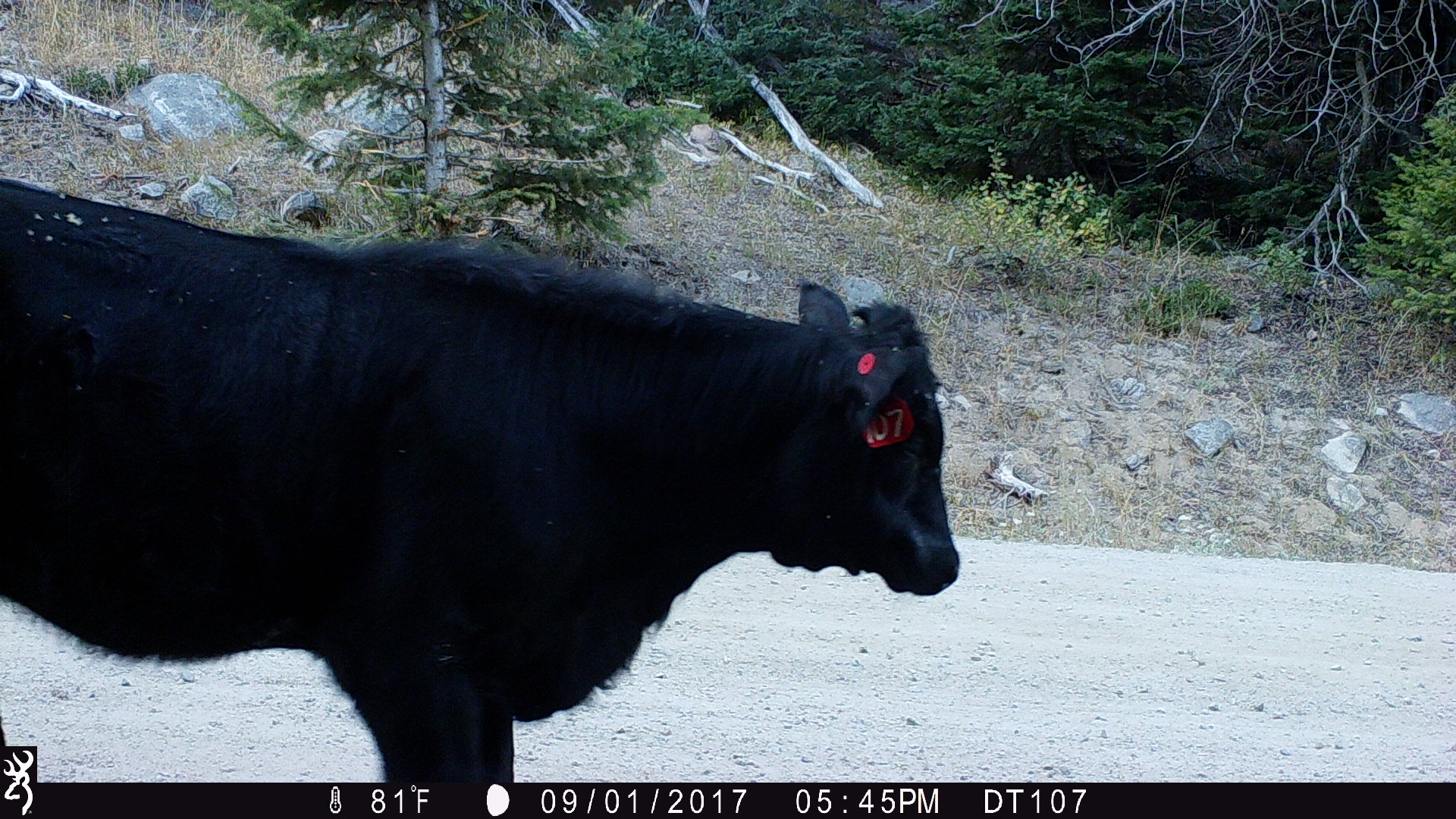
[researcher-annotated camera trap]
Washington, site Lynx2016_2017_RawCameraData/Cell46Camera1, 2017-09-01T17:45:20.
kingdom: Animalia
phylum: Chordata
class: Mammalia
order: Artiodactyla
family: Bovidae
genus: Bos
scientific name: Bos taurus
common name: domestic cattle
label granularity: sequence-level